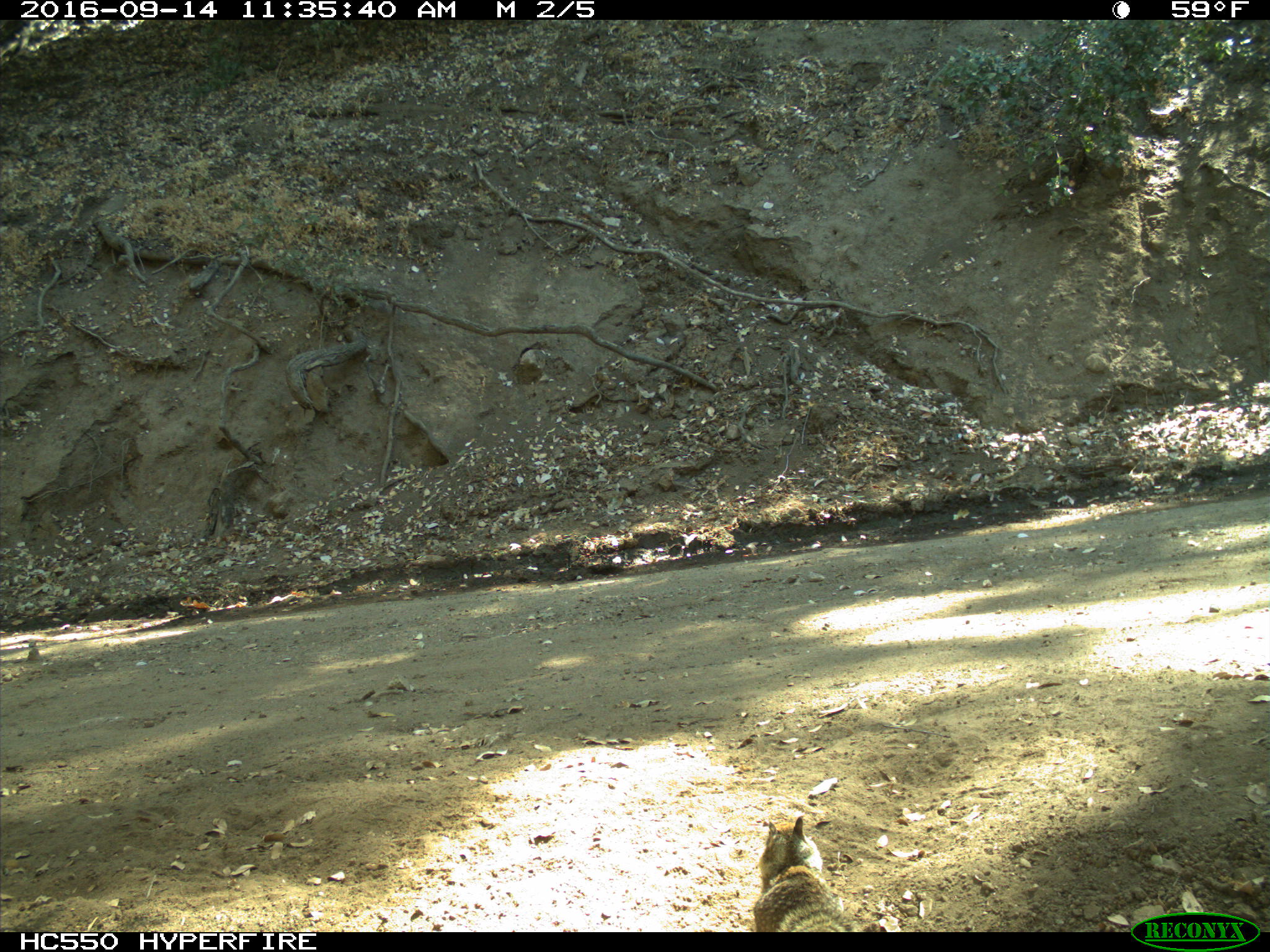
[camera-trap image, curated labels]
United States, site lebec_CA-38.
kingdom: Animalia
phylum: Chordata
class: Mammalia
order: Rodentia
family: Sciuridae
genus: Otospermophilus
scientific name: Otospermophilus beecheyi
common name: california ground squirrel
Otospermophilus beecheyi (california ground squirrel).